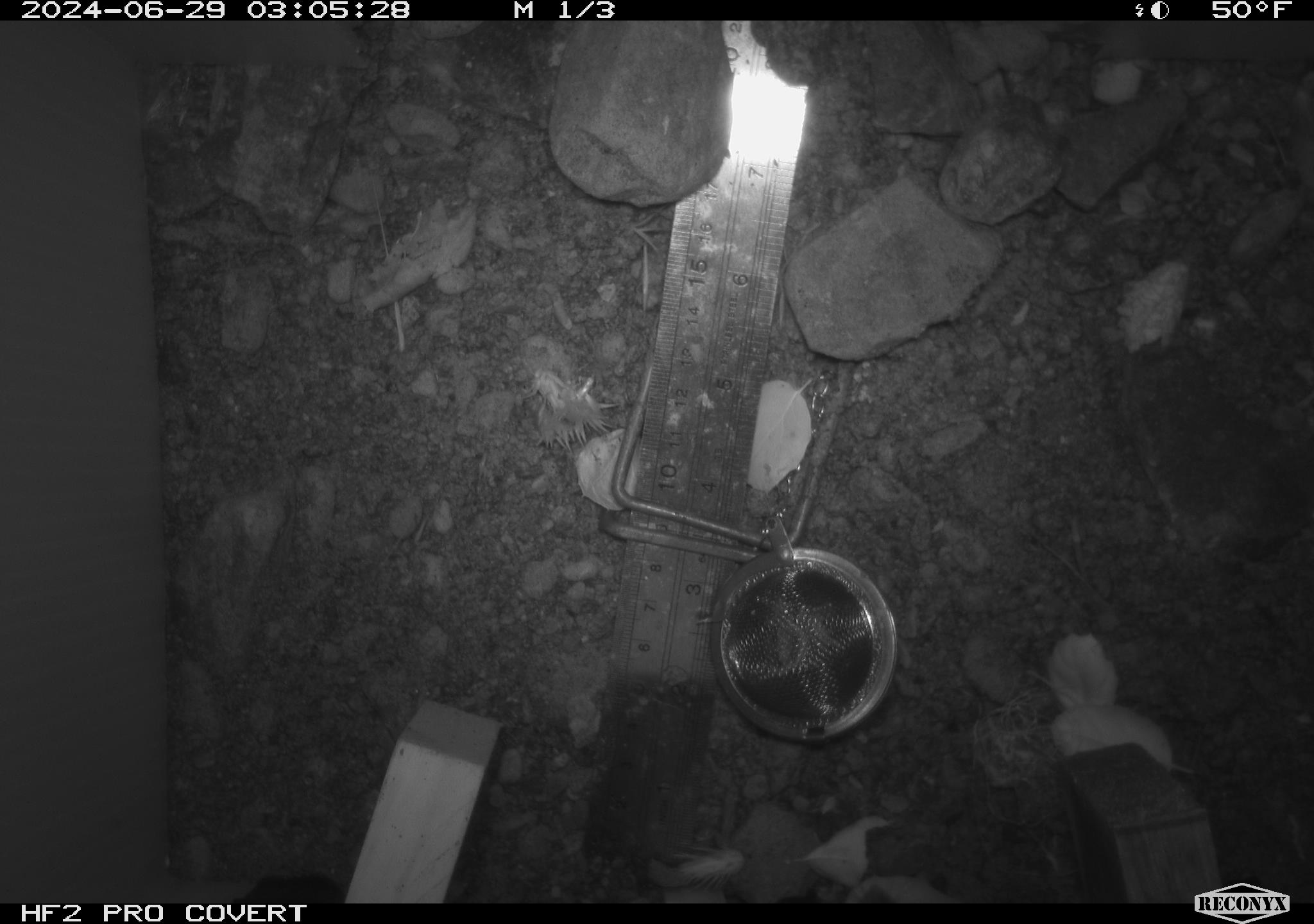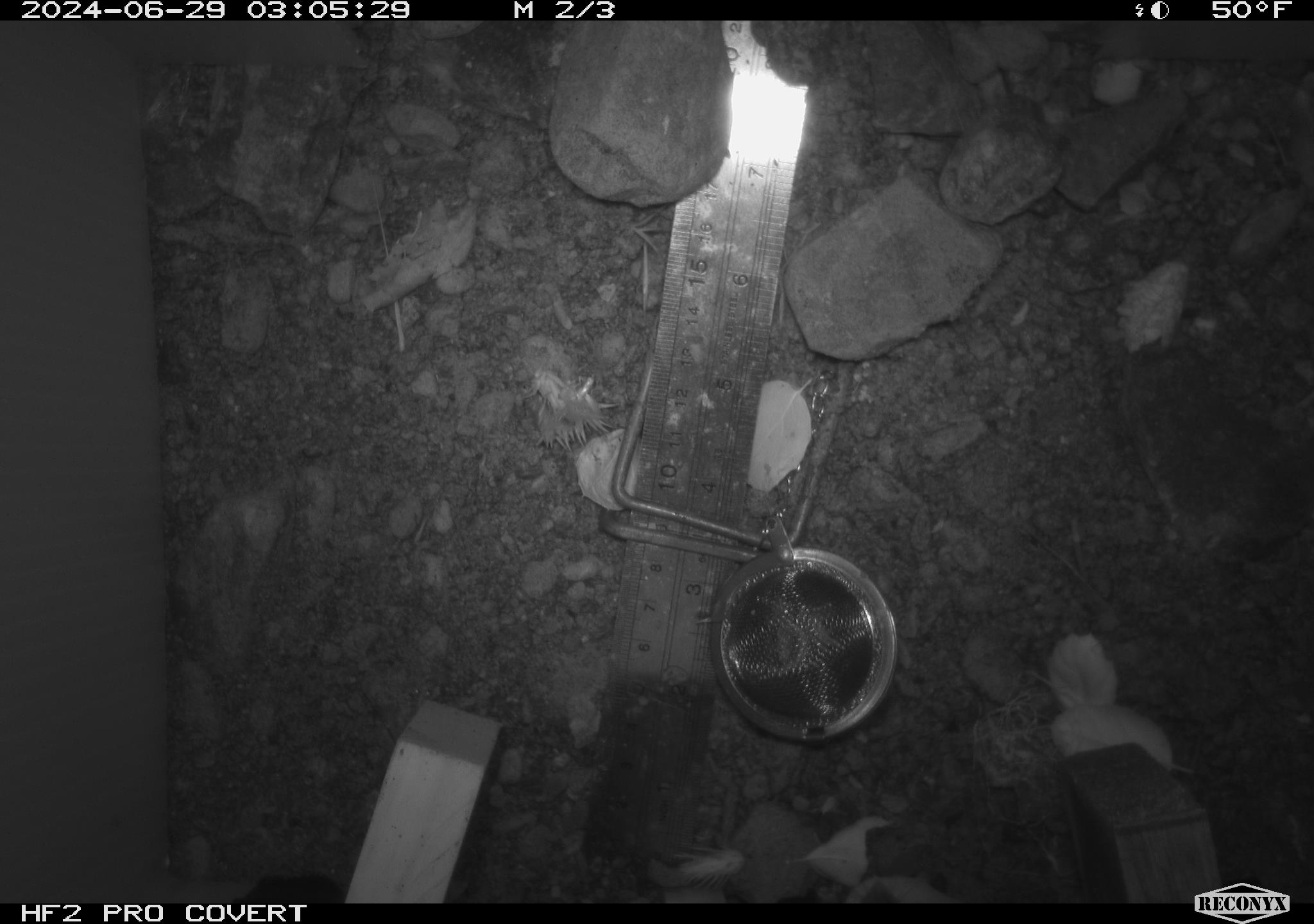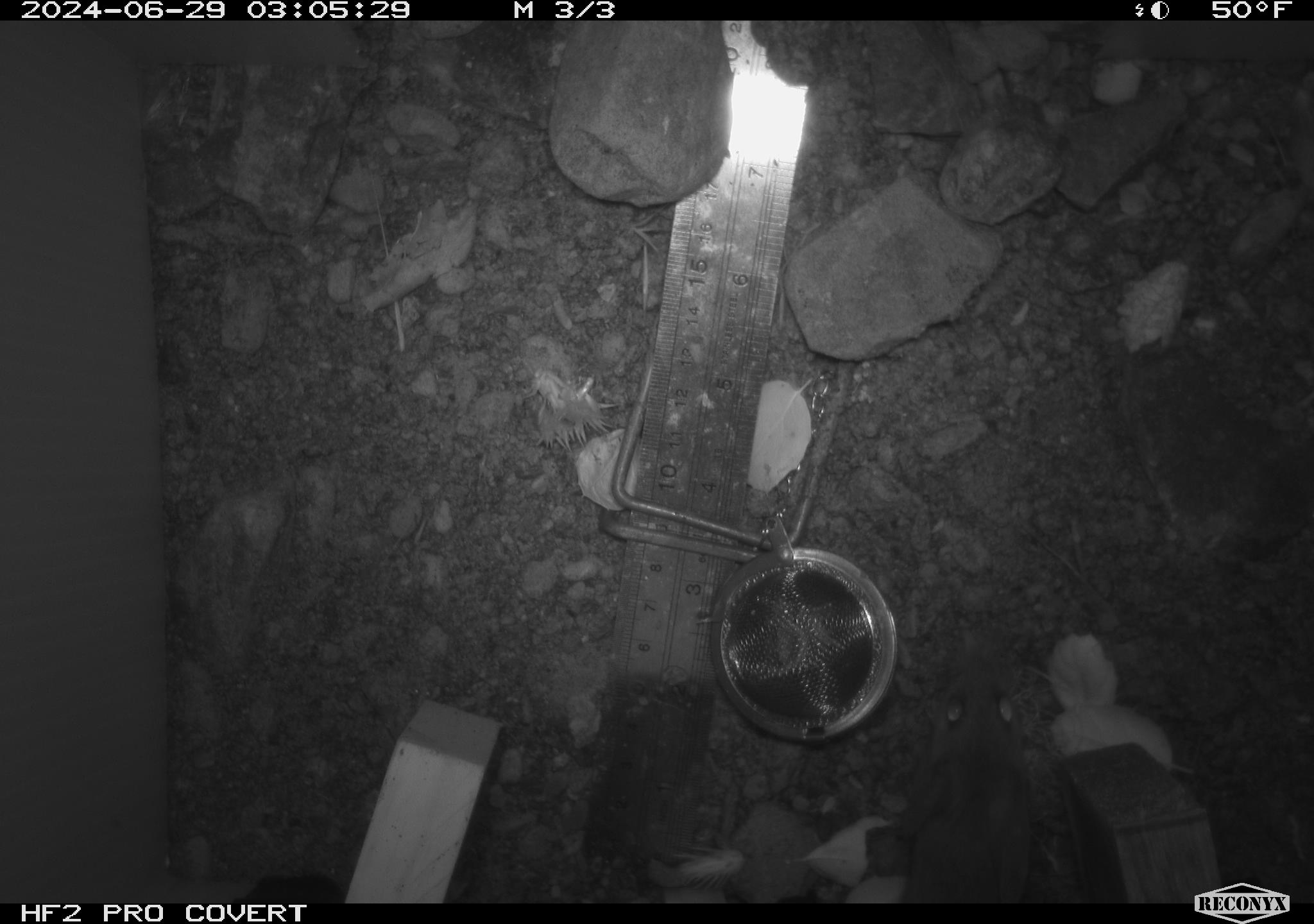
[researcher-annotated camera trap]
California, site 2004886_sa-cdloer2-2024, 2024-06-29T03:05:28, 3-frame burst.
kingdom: Animalia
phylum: Chordata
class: Mammalia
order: Rodentia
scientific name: Rodentia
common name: mouse species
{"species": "mouse species (Rodentia)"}